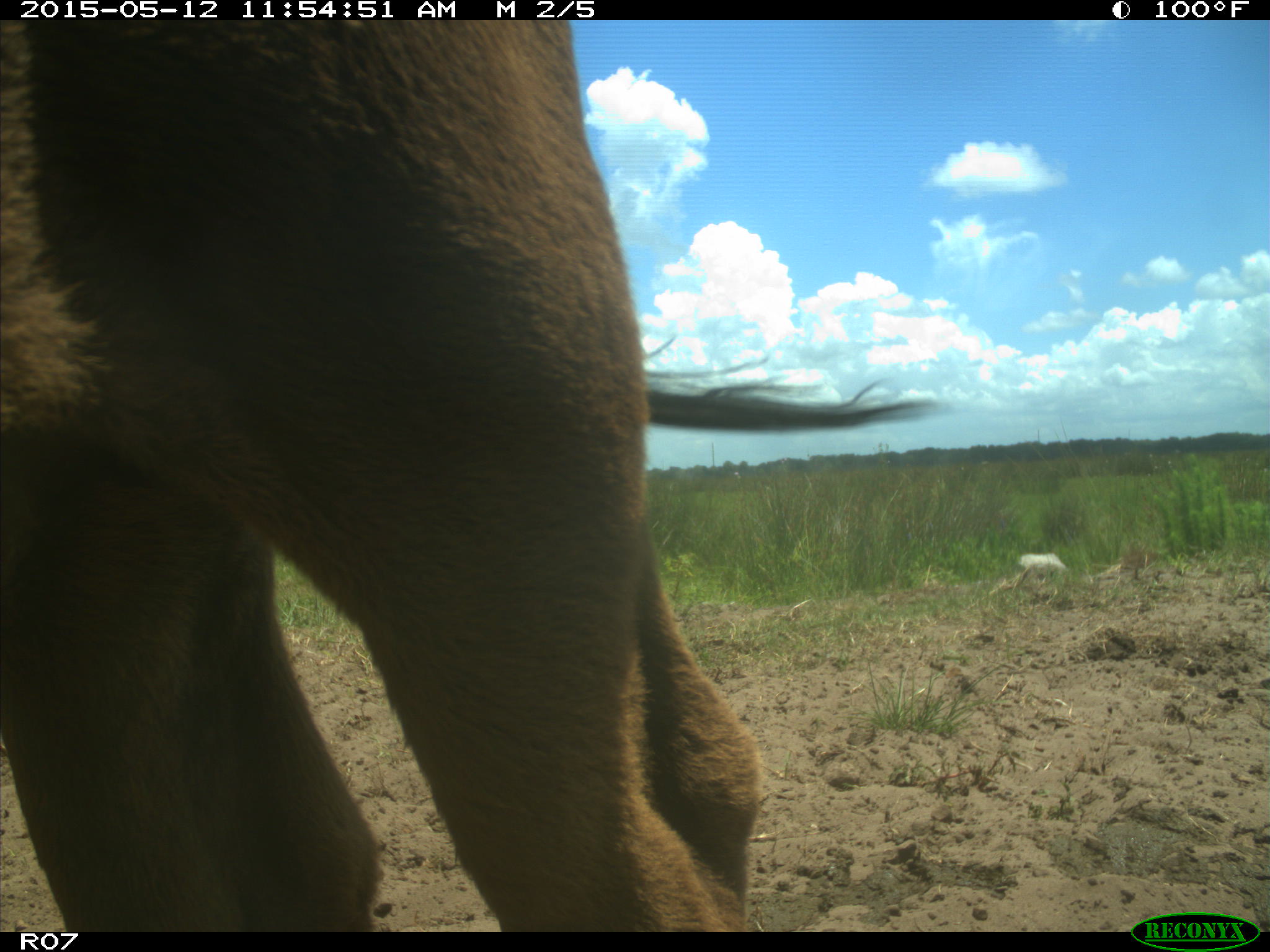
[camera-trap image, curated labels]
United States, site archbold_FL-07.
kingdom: Animalia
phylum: Chordata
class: Mammalia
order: Artiodactyla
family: Bovidae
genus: Bos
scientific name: Bos taurus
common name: domestic cow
Bos taurus (domestic cow).